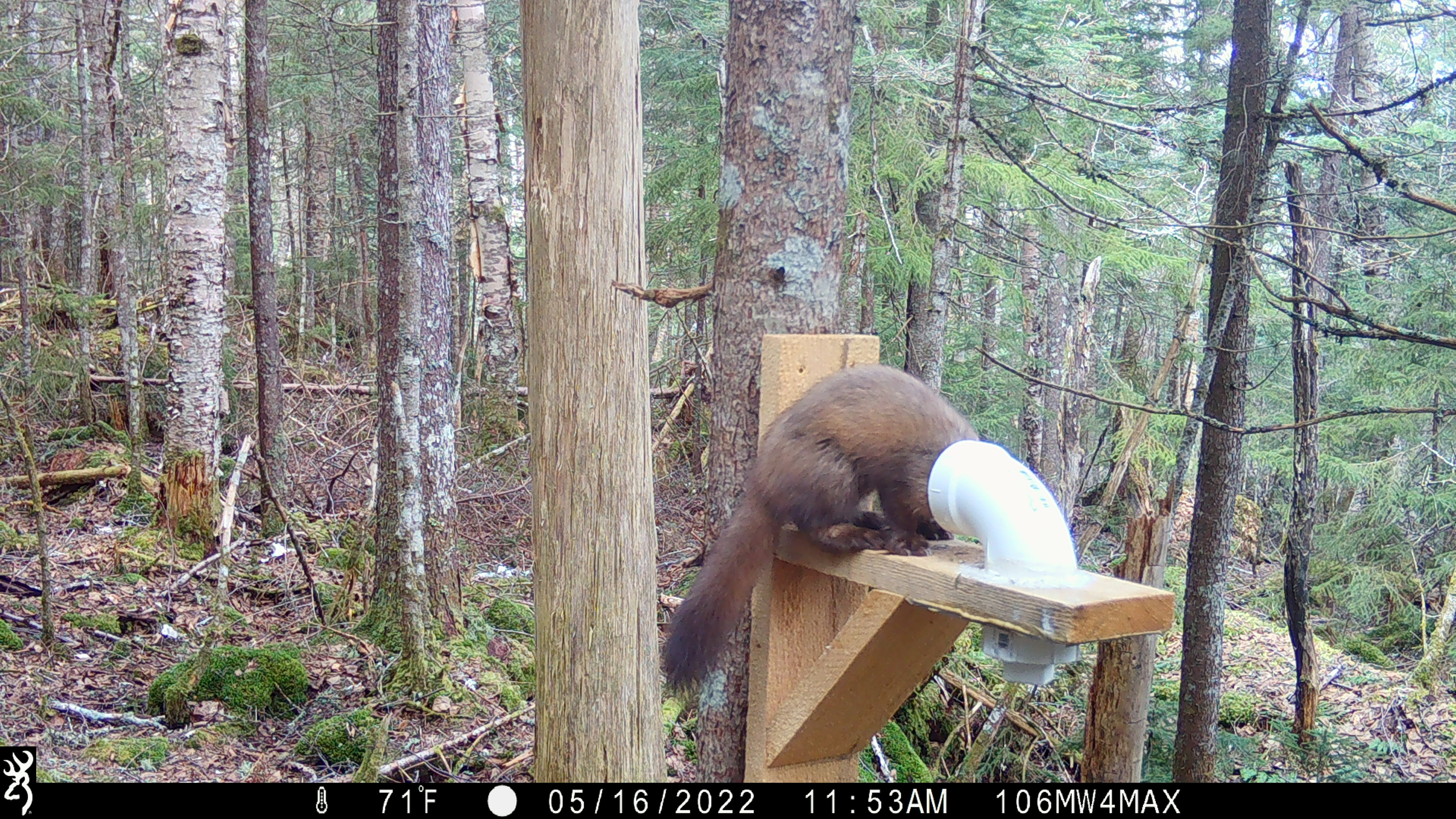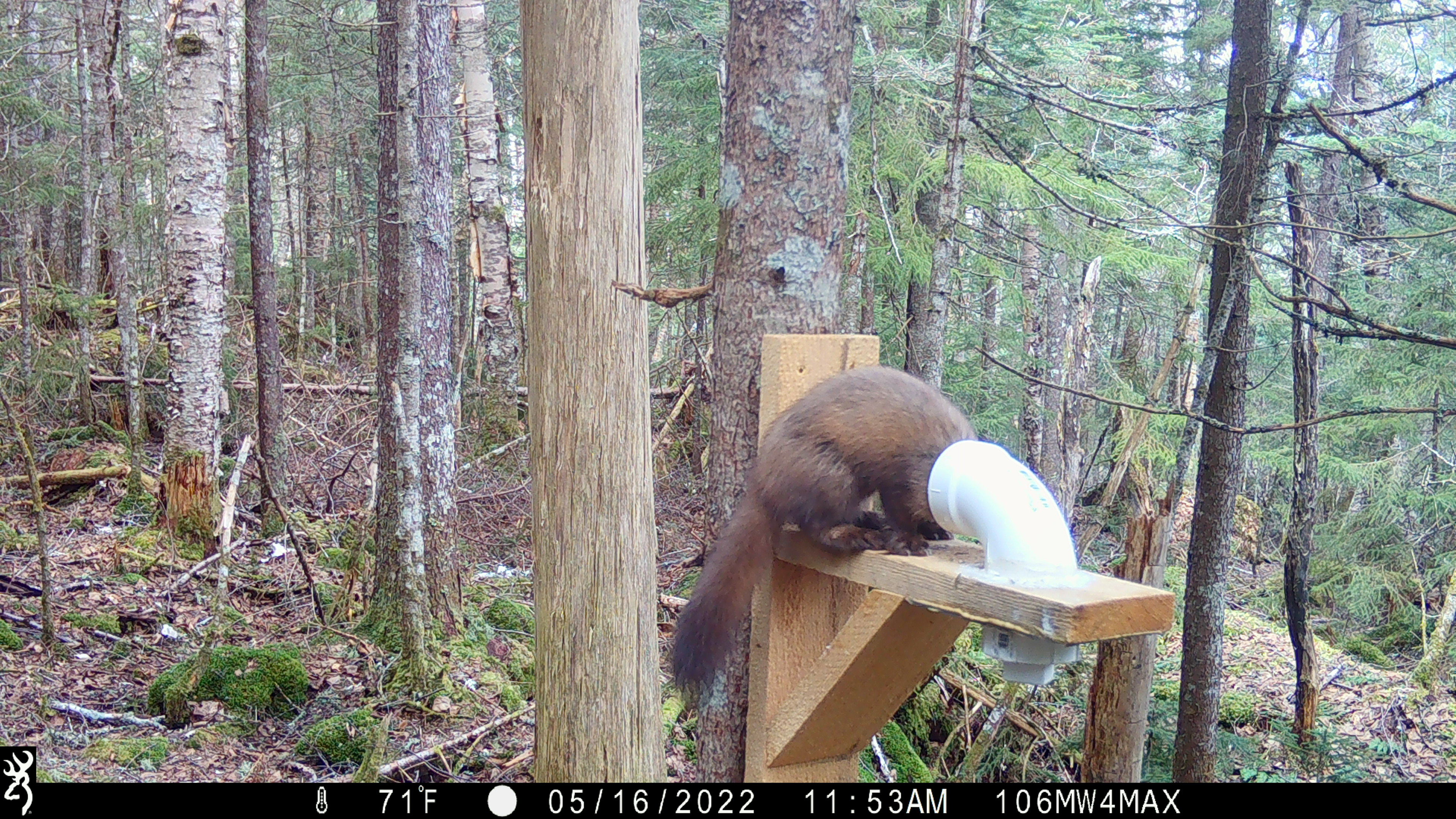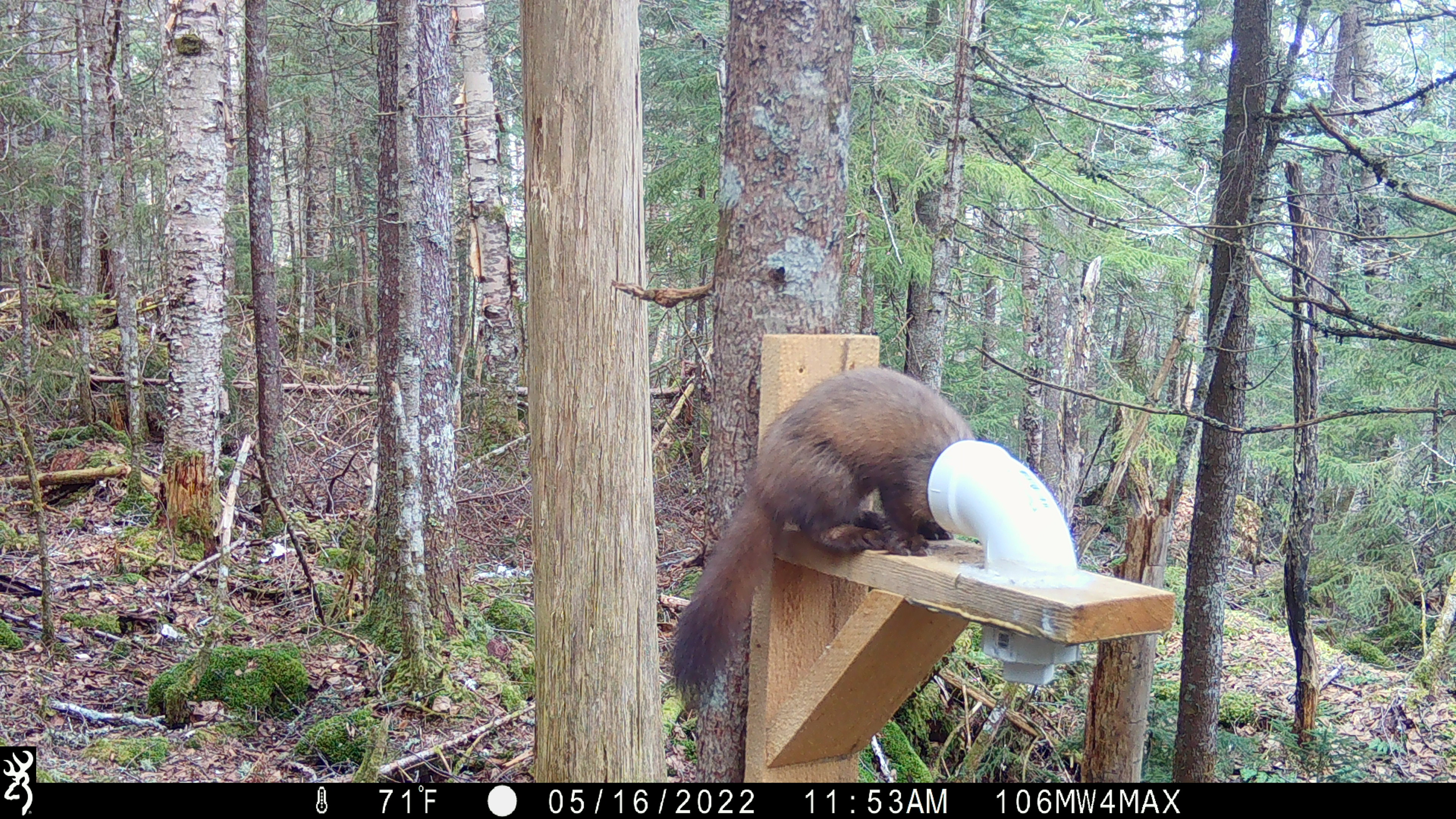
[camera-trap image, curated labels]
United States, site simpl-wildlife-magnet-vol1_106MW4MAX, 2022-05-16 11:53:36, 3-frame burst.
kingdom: Animalia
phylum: Chordata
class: Mammalia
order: Carnivora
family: Mustelidae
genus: Martes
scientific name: Martes americana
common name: american marten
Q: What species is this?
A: American marten (Martes americana).